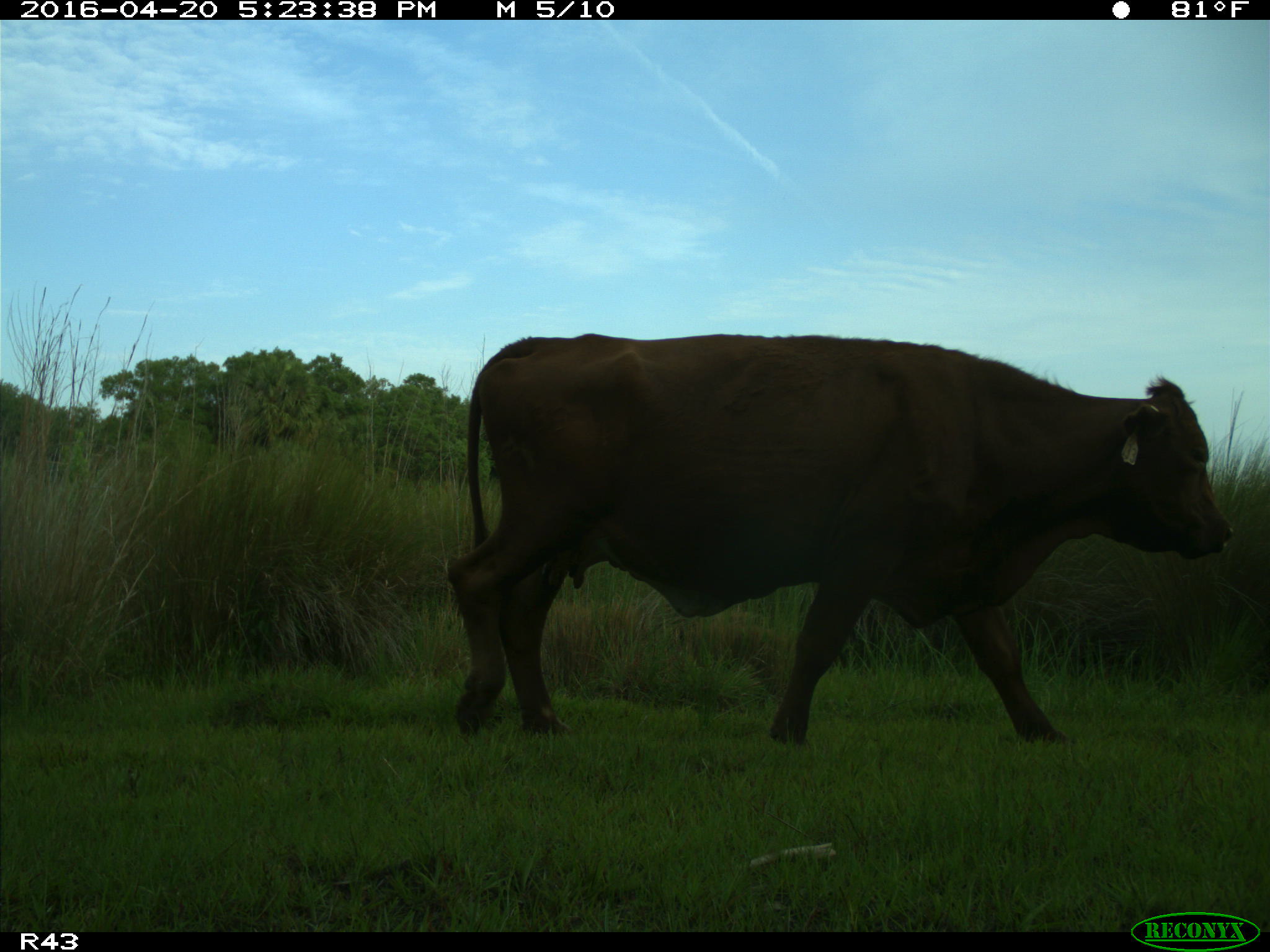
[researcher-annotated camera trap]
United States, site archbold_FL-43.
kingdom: Animalia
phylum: Chordata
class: Mammalia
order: Artiodactyla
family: Bovidae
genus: Bos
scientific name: Bos taurus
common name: domestic cow